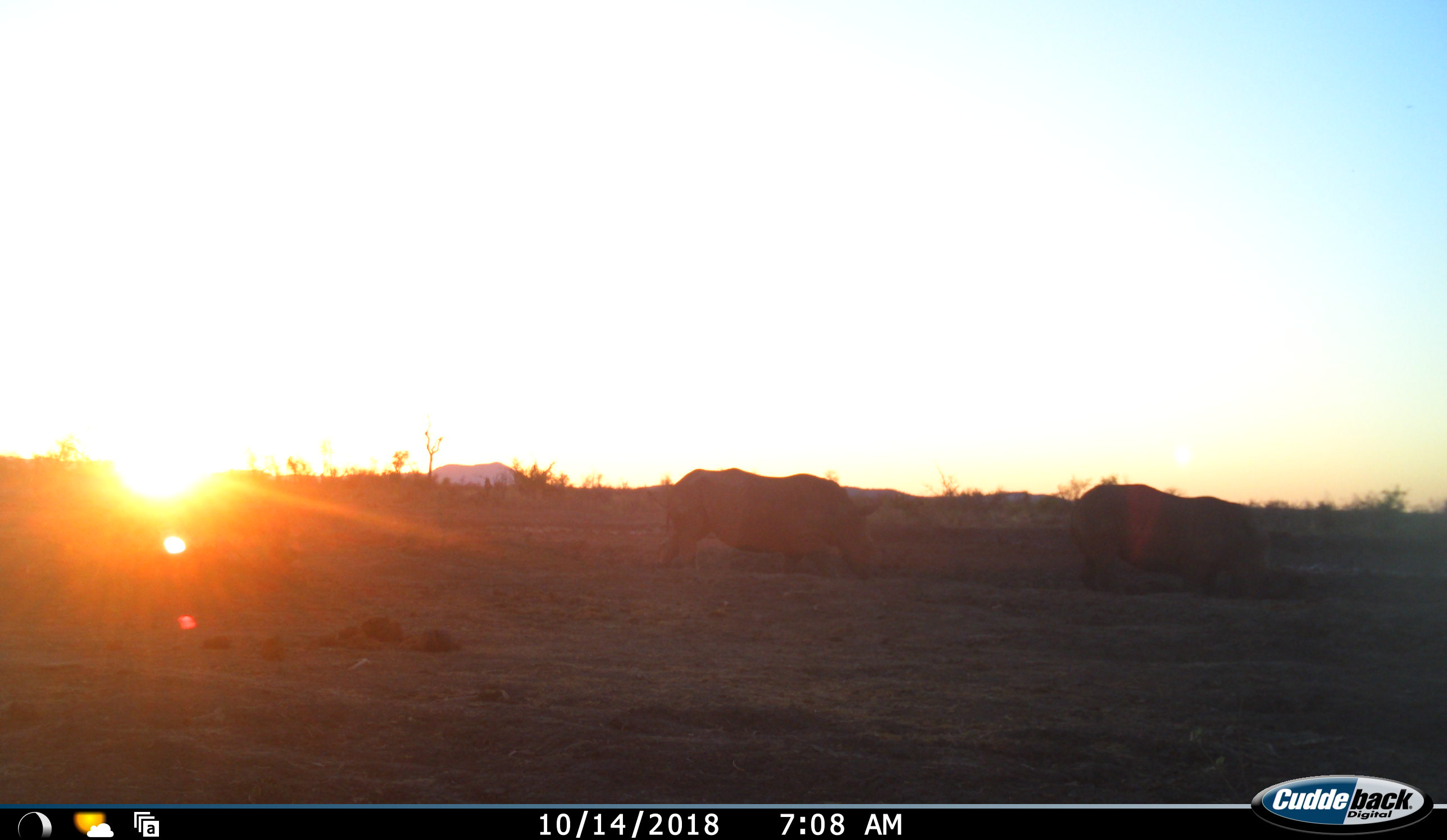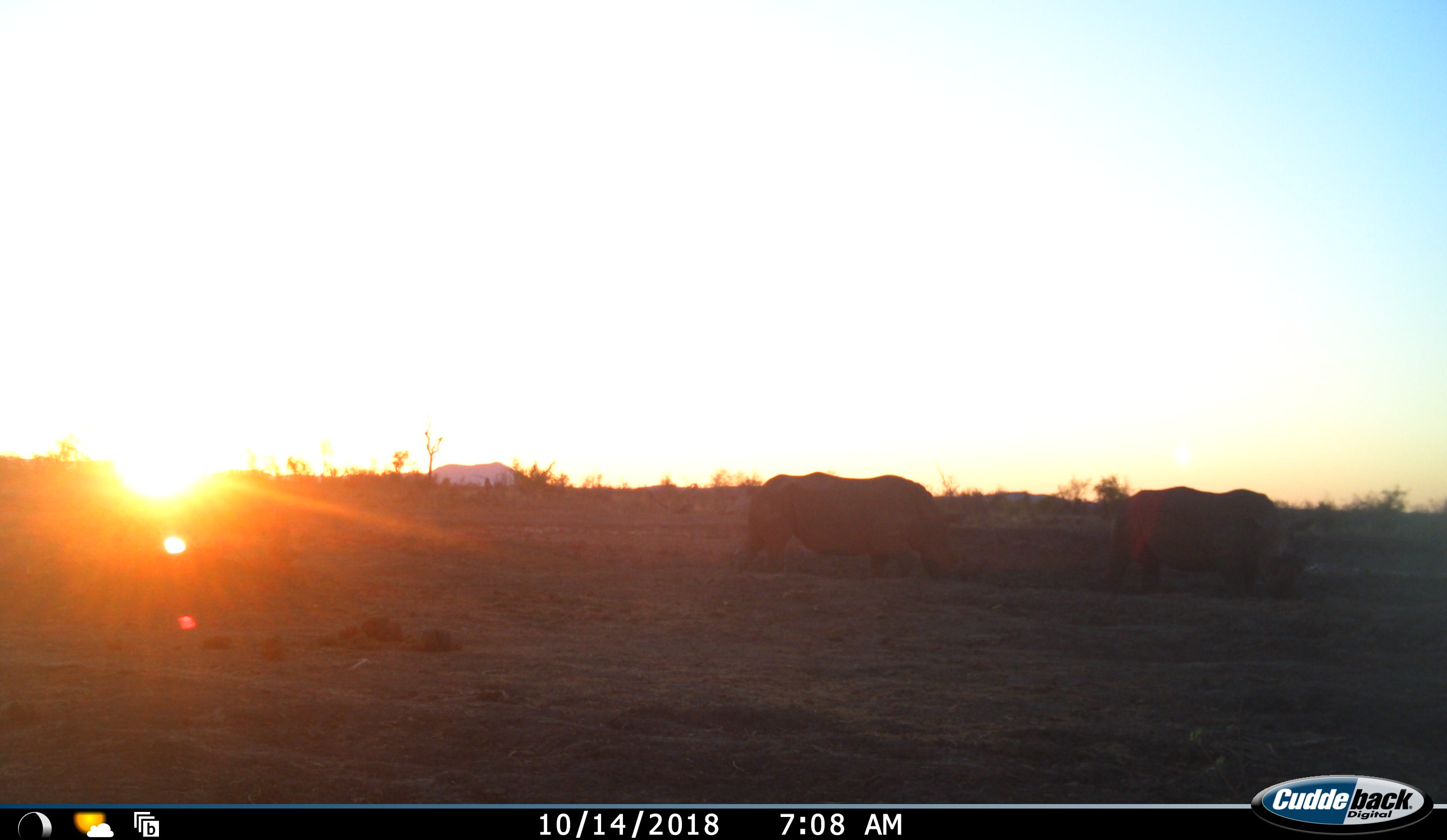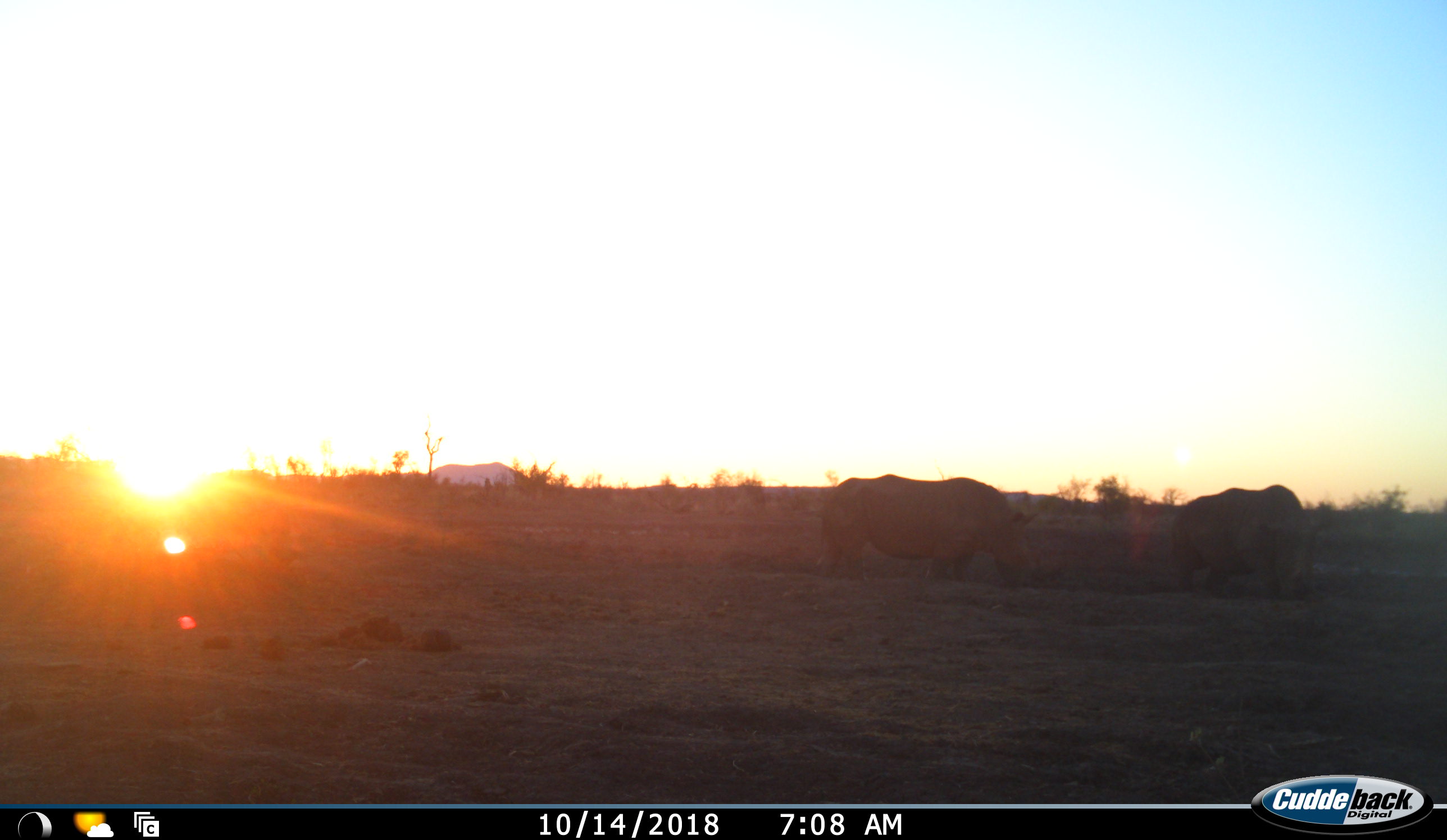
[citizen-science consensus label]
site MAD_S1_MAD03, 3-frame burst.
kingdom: Animalia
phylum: Chordata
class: Mammalia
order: Perissodactyla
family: Rhinocerotidae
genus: Ceratotherium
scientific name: Ceratotherium simum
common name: white rhinoceros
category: rhinoceroswhite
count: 2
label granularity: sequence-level